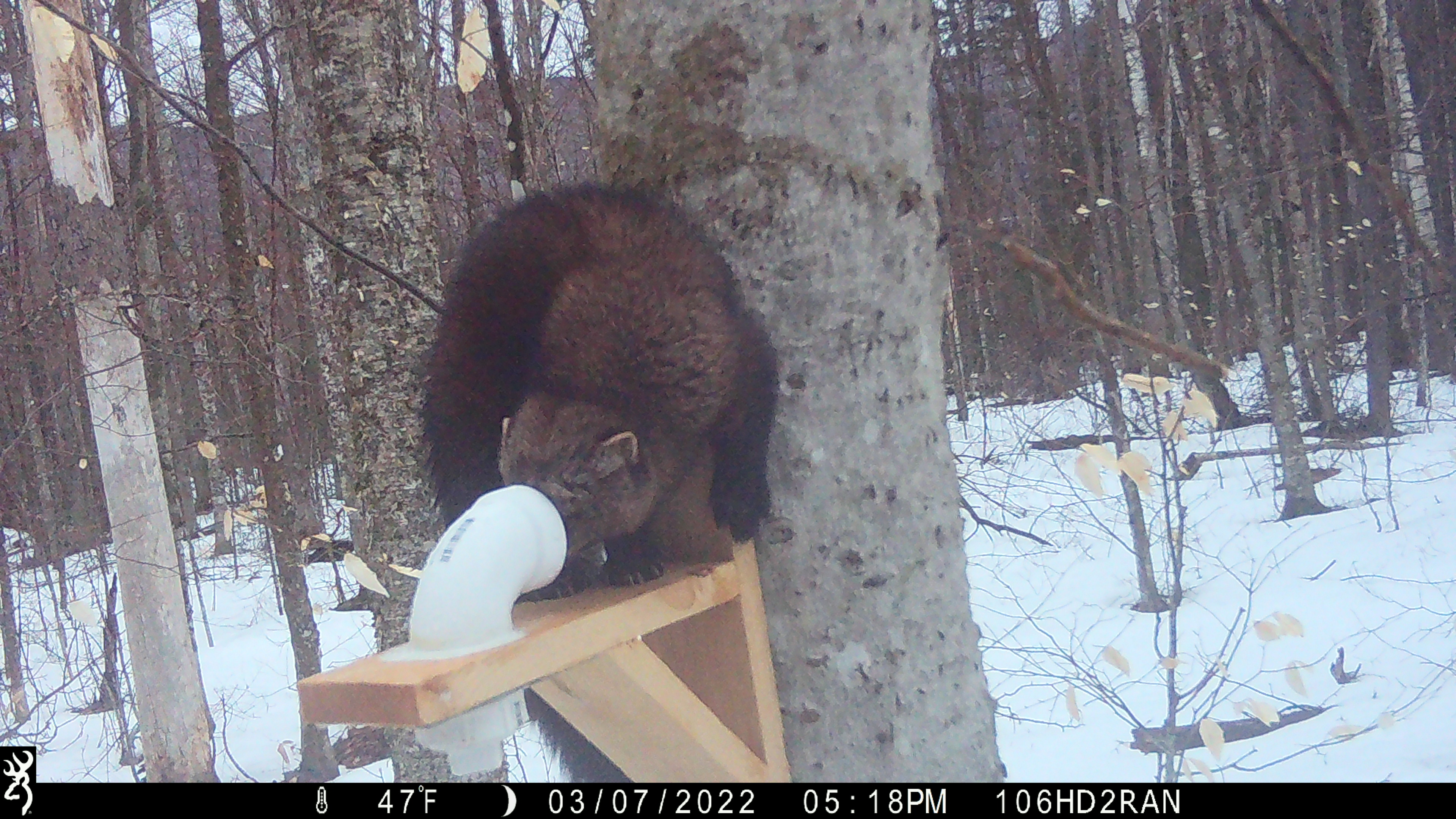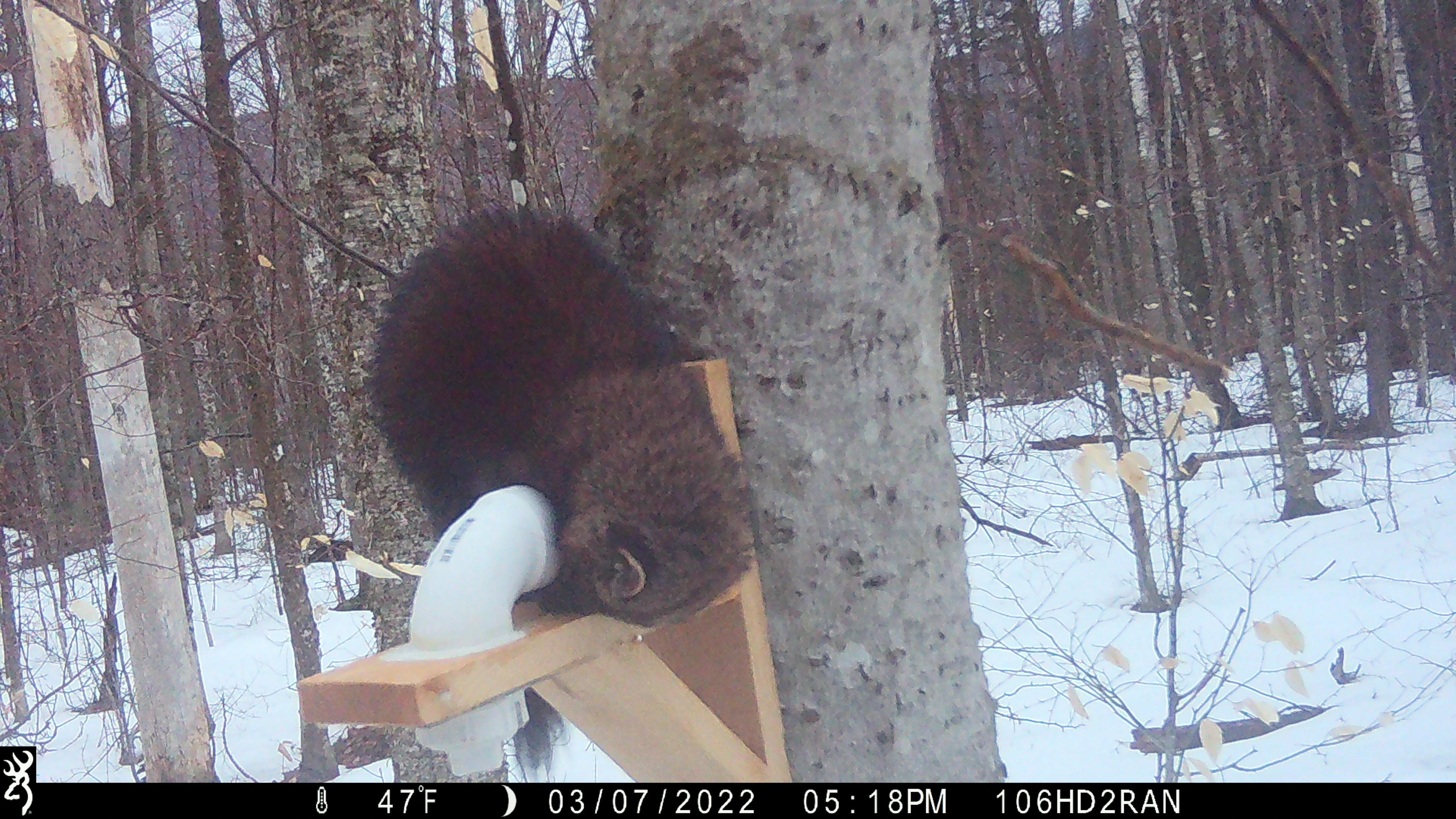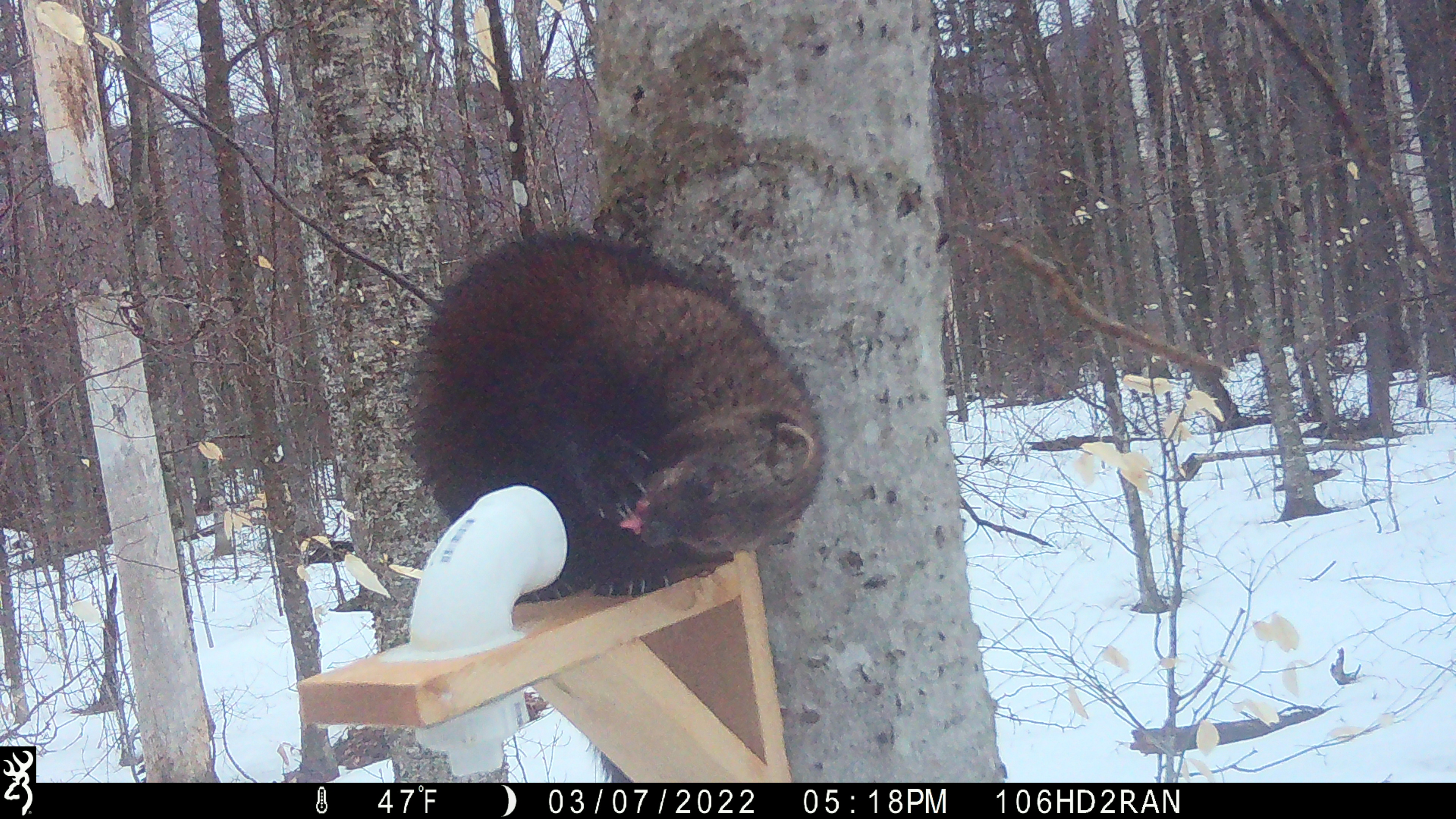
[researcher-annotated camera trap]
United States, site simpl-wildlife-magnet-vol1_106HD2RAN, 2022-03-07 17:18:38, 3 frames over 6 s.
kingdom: Animalia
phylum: Chordata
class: Mammalia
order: Carnivora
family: Mustelidae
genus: Pekania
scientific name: Pekania pennanti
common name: fisher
Fisher (Pekania pennanti).